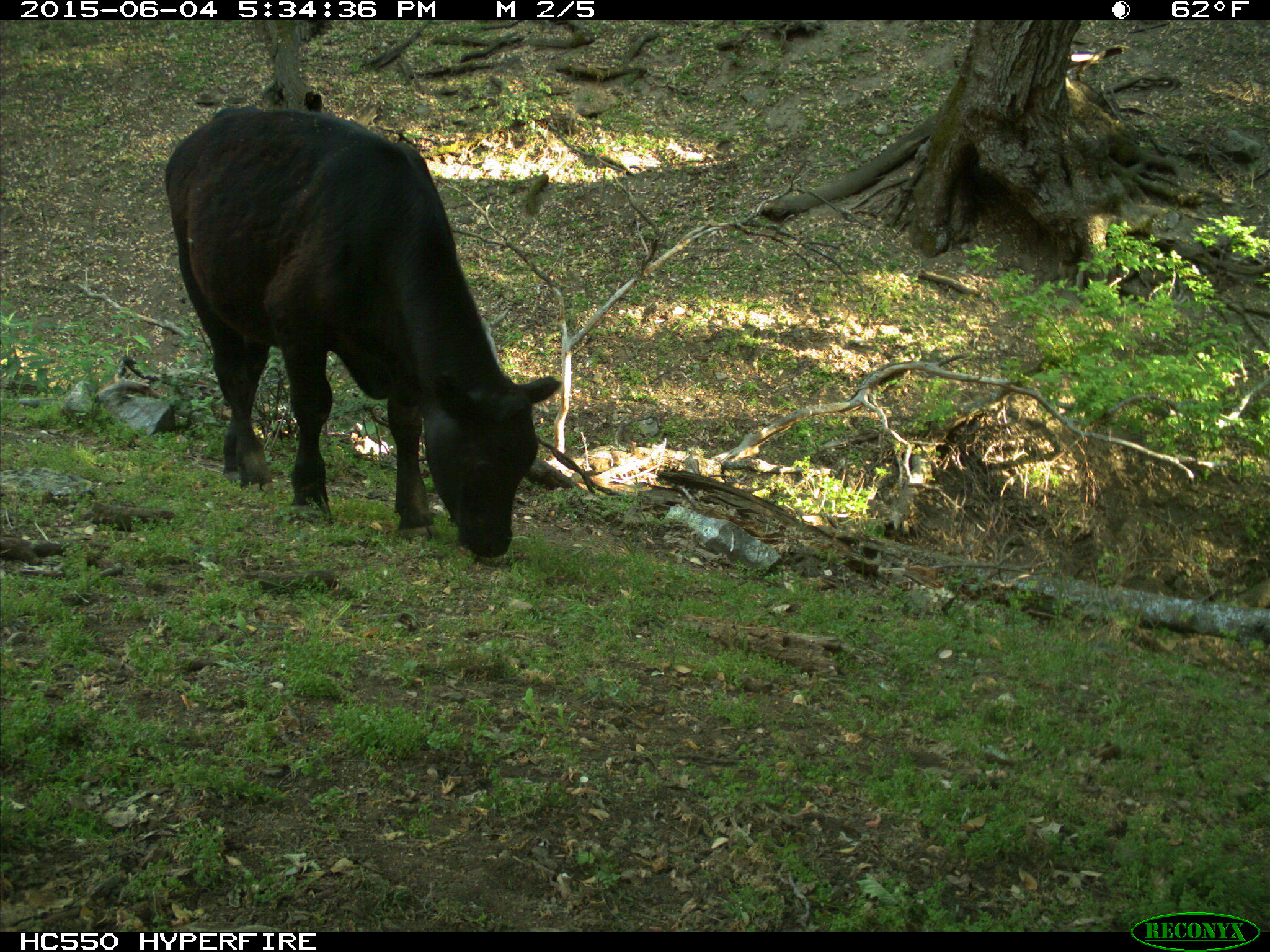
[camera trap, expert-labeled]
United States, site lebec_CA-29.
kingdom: Animalia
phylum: Chordata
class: Mammalia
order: Artiodactyla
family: Bovidae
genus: Bos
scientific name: Bos taurus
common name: domestic cow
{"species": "Bos taurus (domestic cow)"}